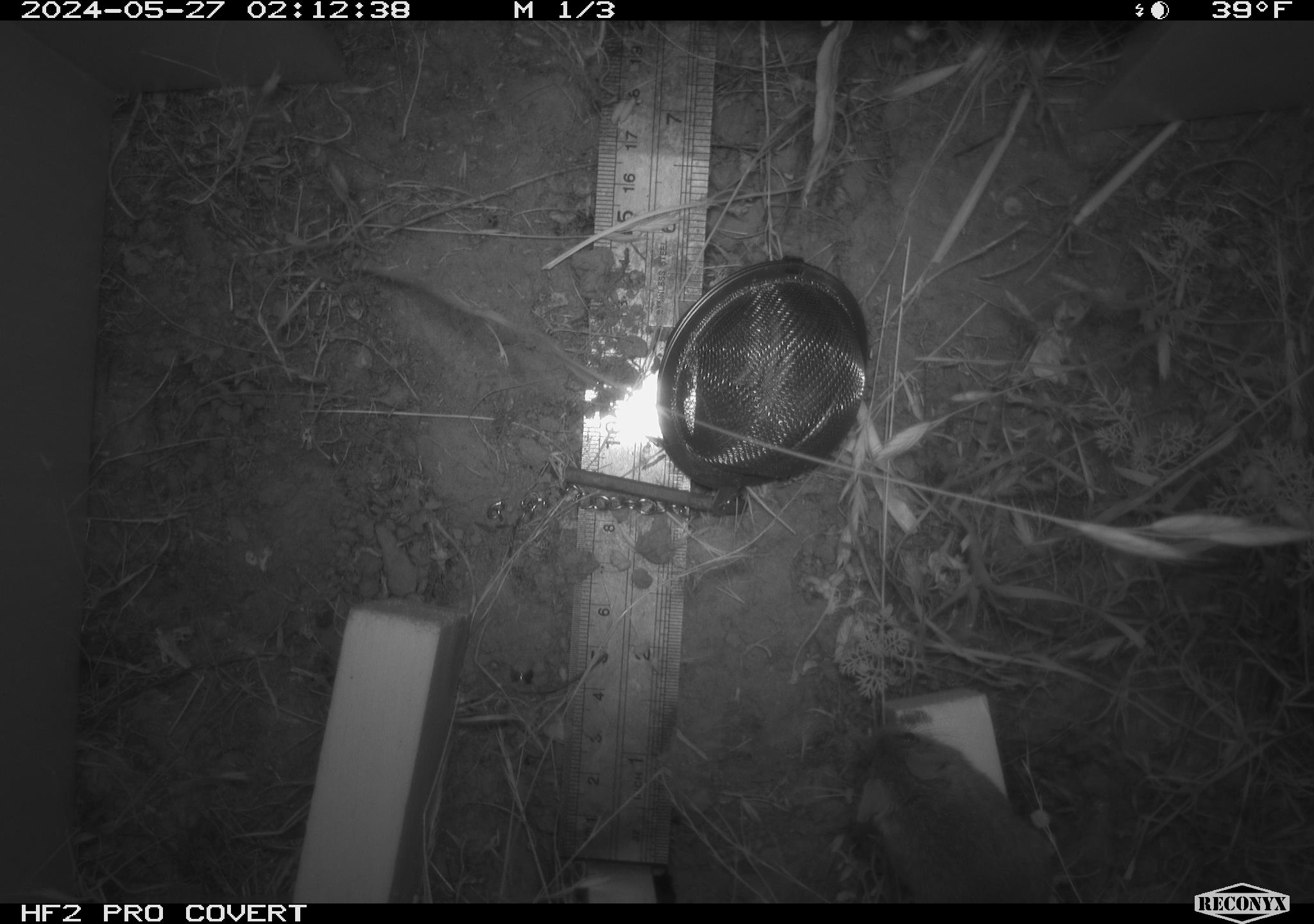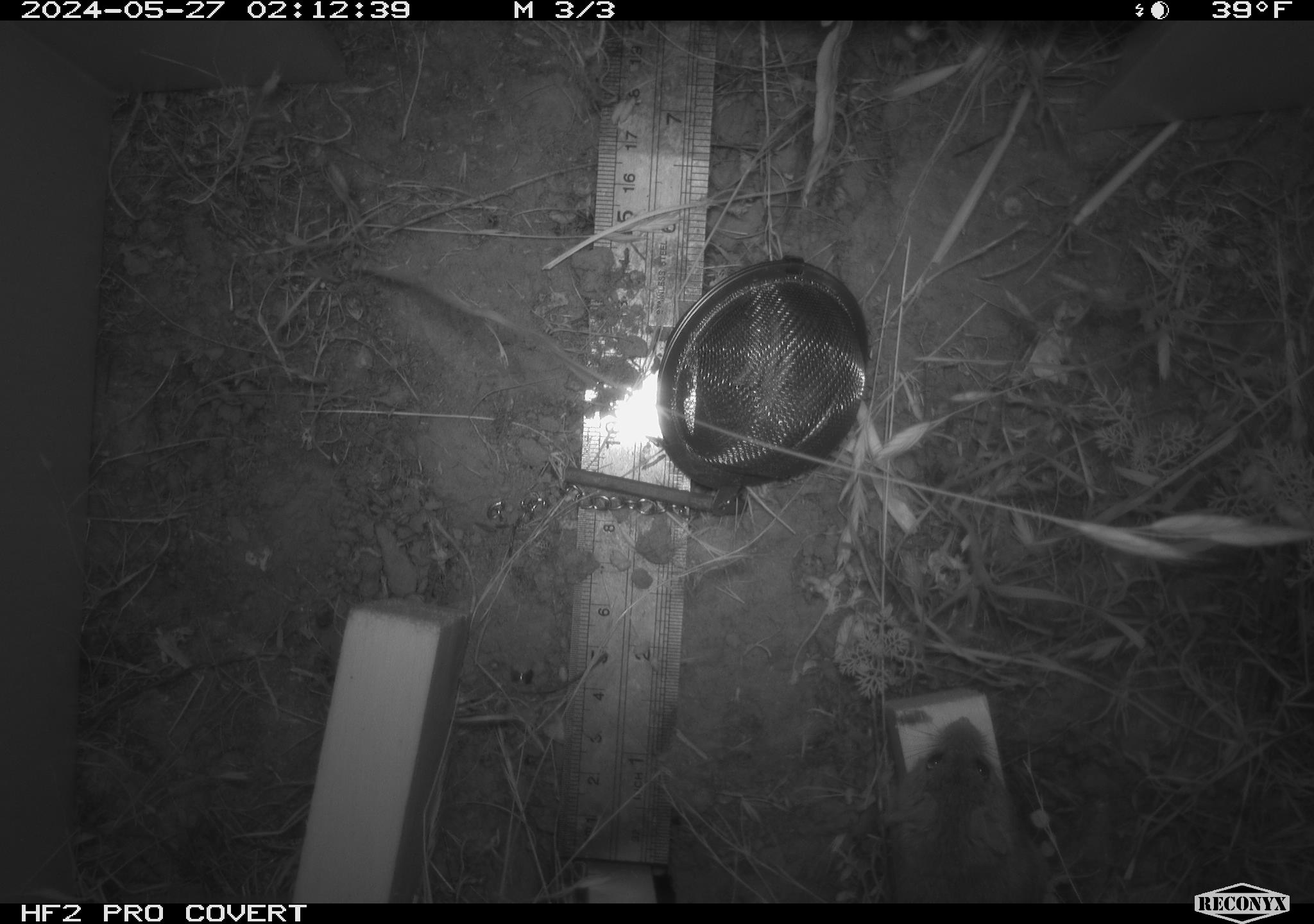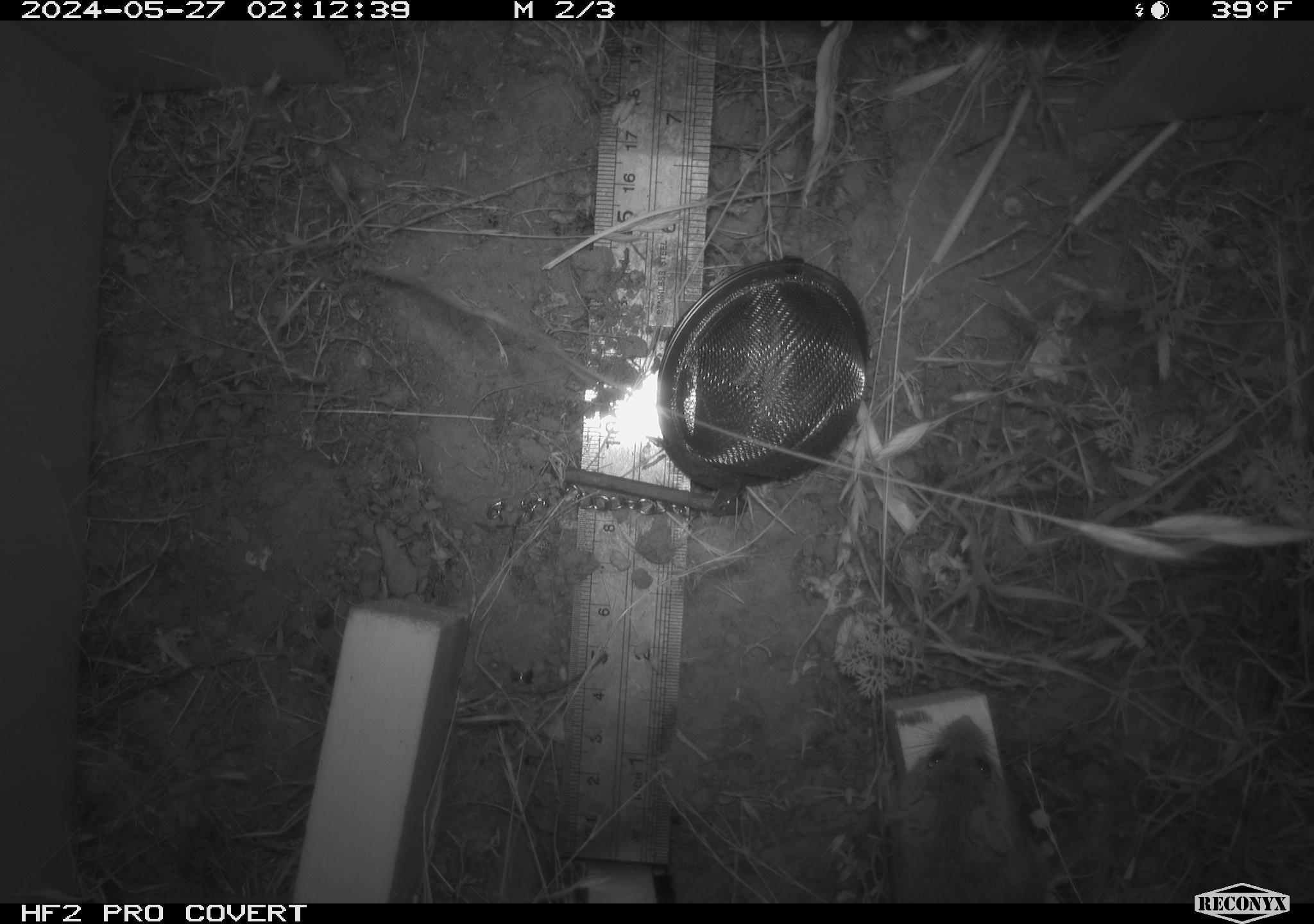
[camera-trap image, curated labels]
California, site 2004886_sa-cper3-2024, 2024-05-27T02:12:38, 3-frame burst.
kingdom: Animalia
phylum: Chordata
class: Mammalia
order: Rodentia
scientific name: Rodentia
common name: rodent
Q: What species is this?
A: Rodent (Rodentia).